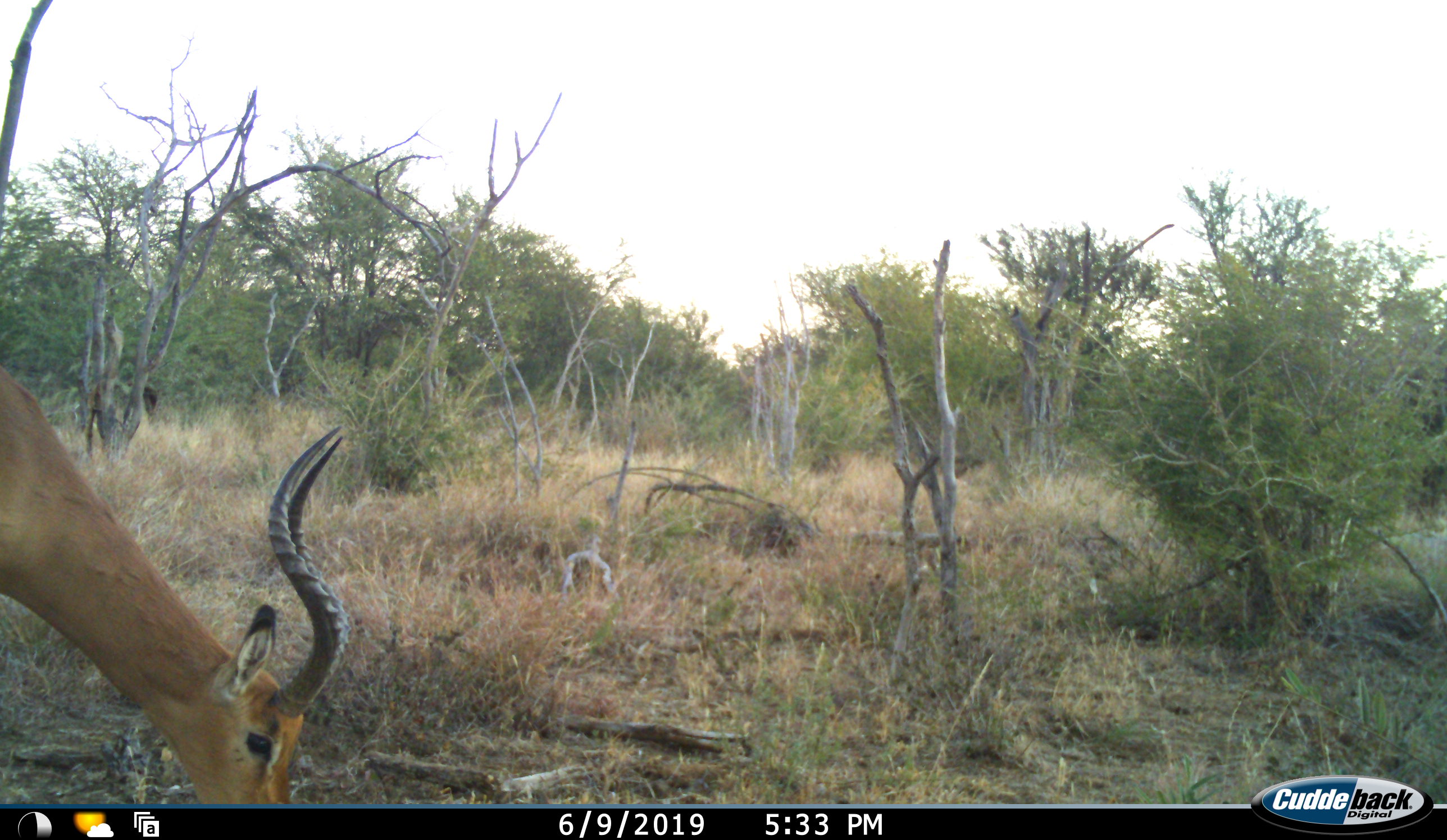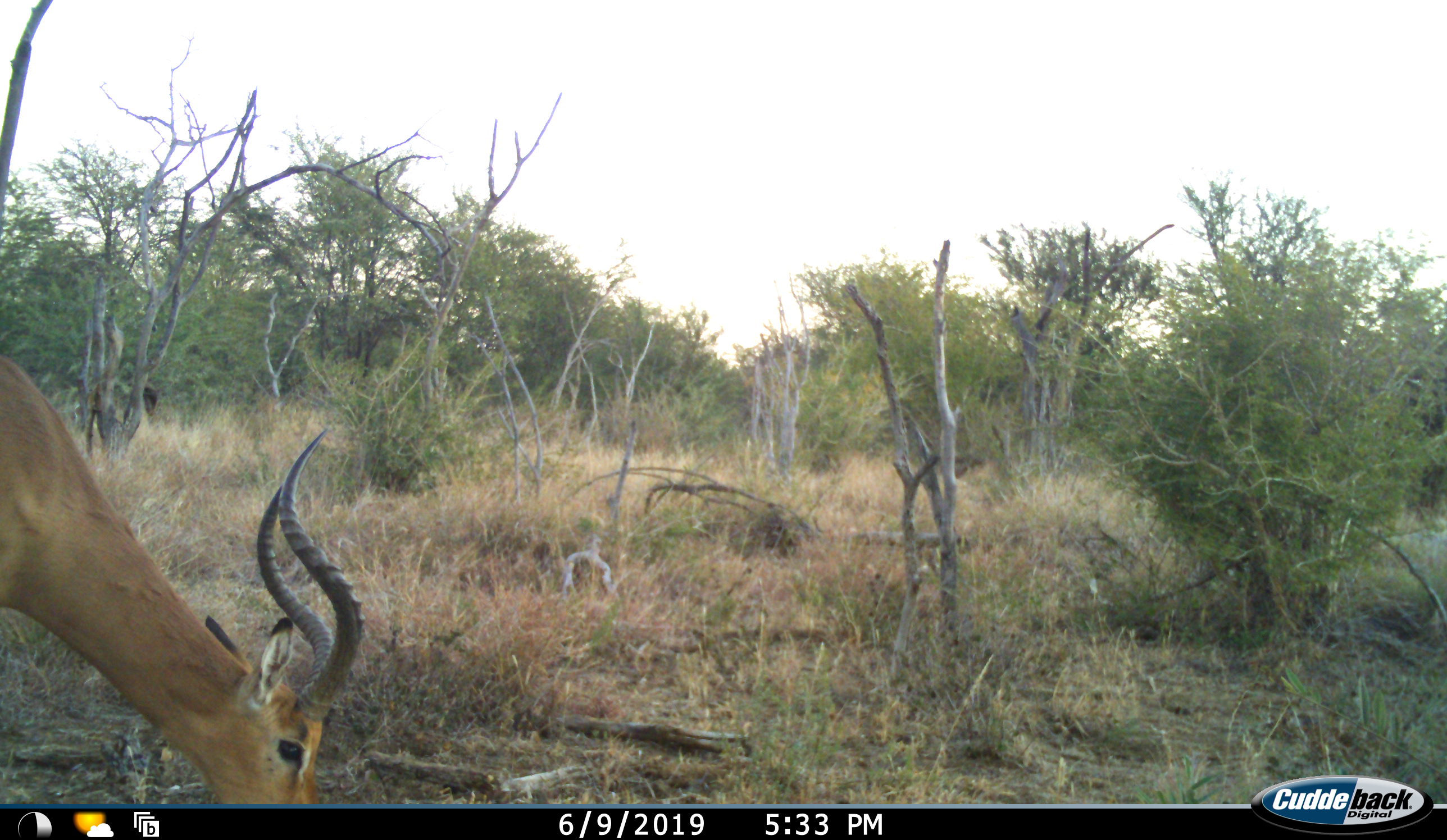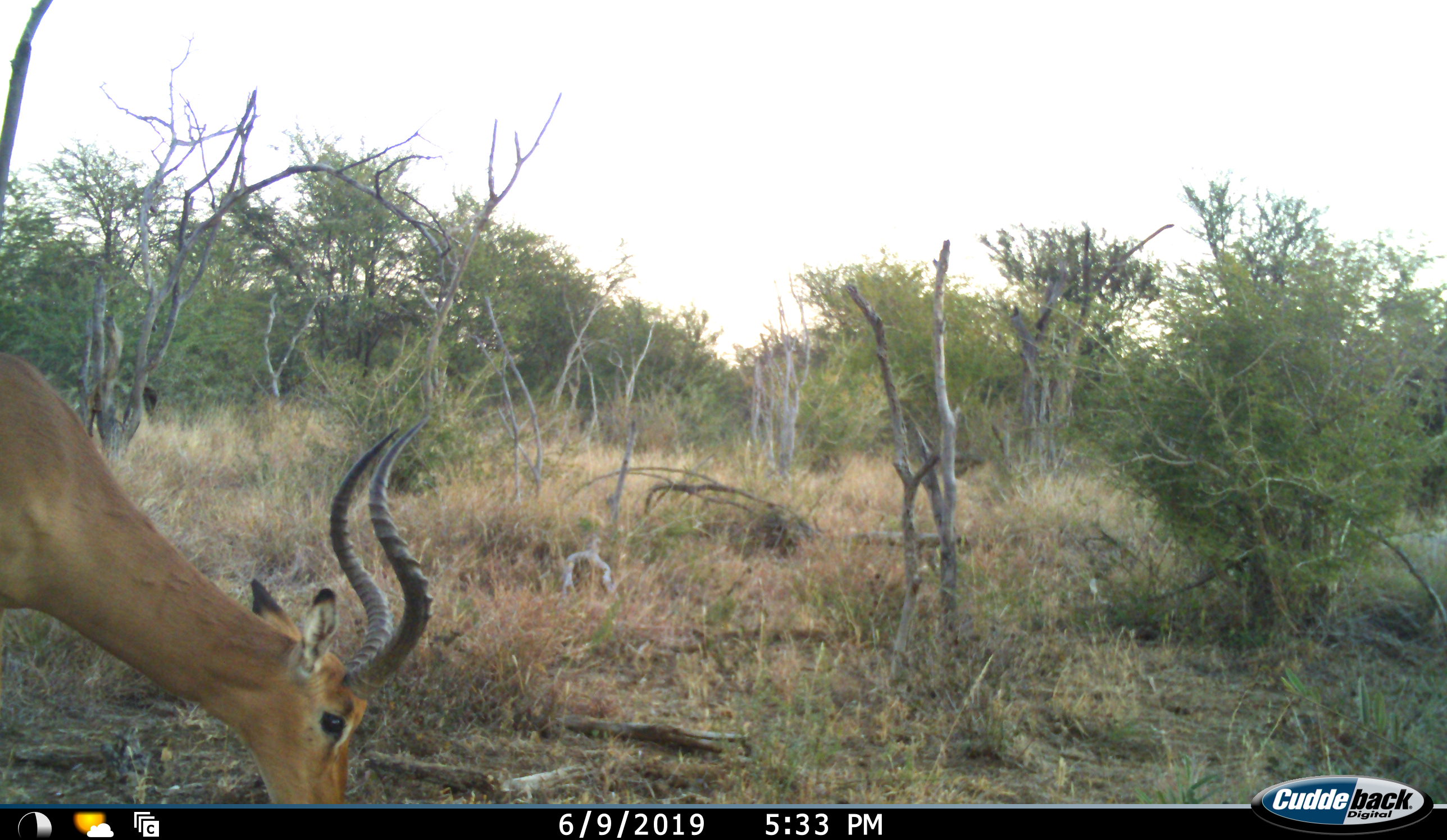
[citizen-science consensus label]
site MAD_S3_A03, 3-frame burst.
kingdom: Animalia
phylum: Chordata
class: Mammalia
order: Artiodactyla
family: Bovidae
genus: Aepyceros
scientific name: Aepyceros melampus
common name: impala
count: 1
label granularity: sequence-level